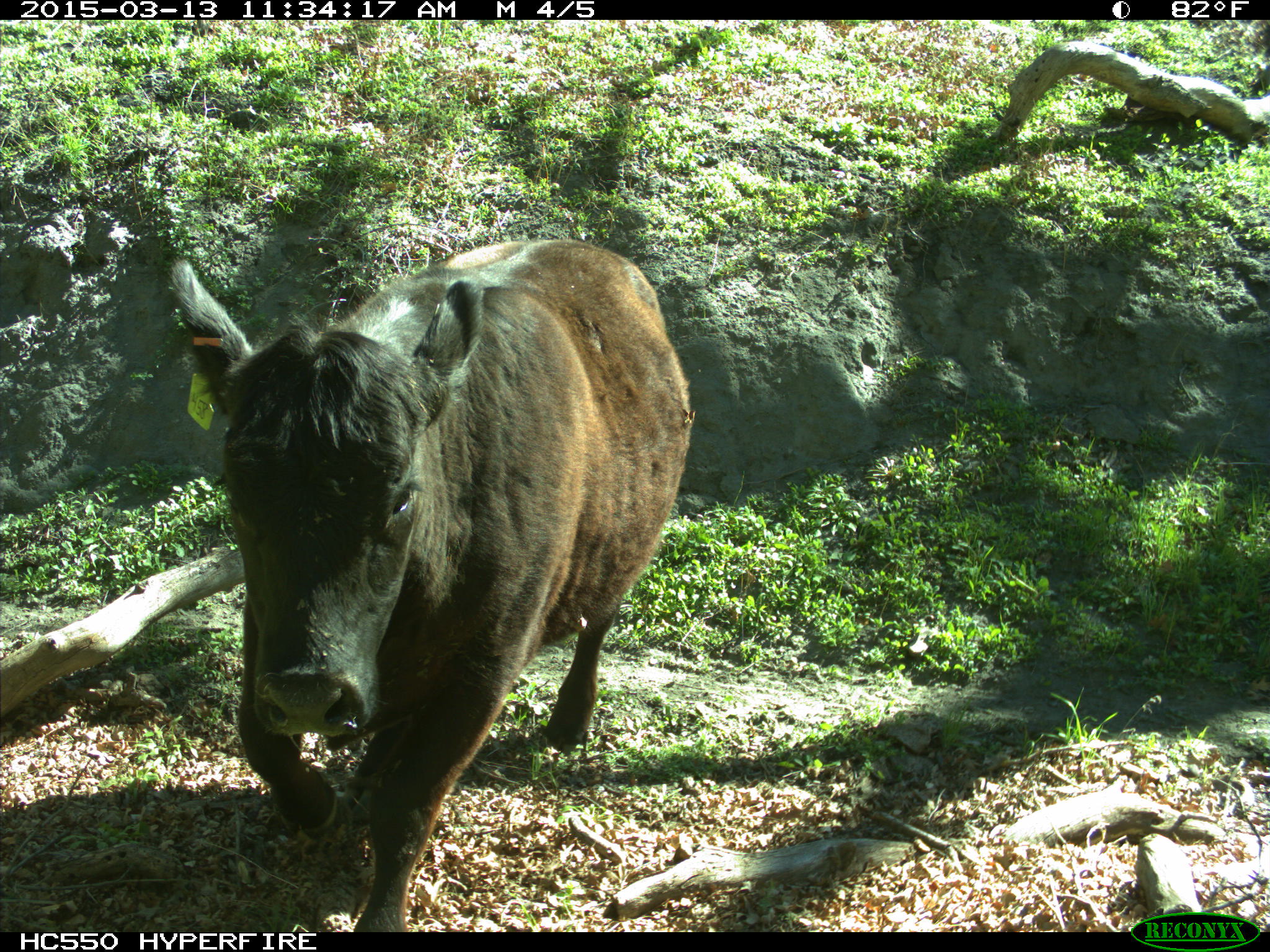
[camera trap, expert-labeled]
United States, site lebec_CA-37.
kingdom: Animalia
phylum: Chordata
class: Mammalia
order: Artiodactyla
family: Bovidae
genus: Bos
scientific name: Bos taurus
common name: domestic cow